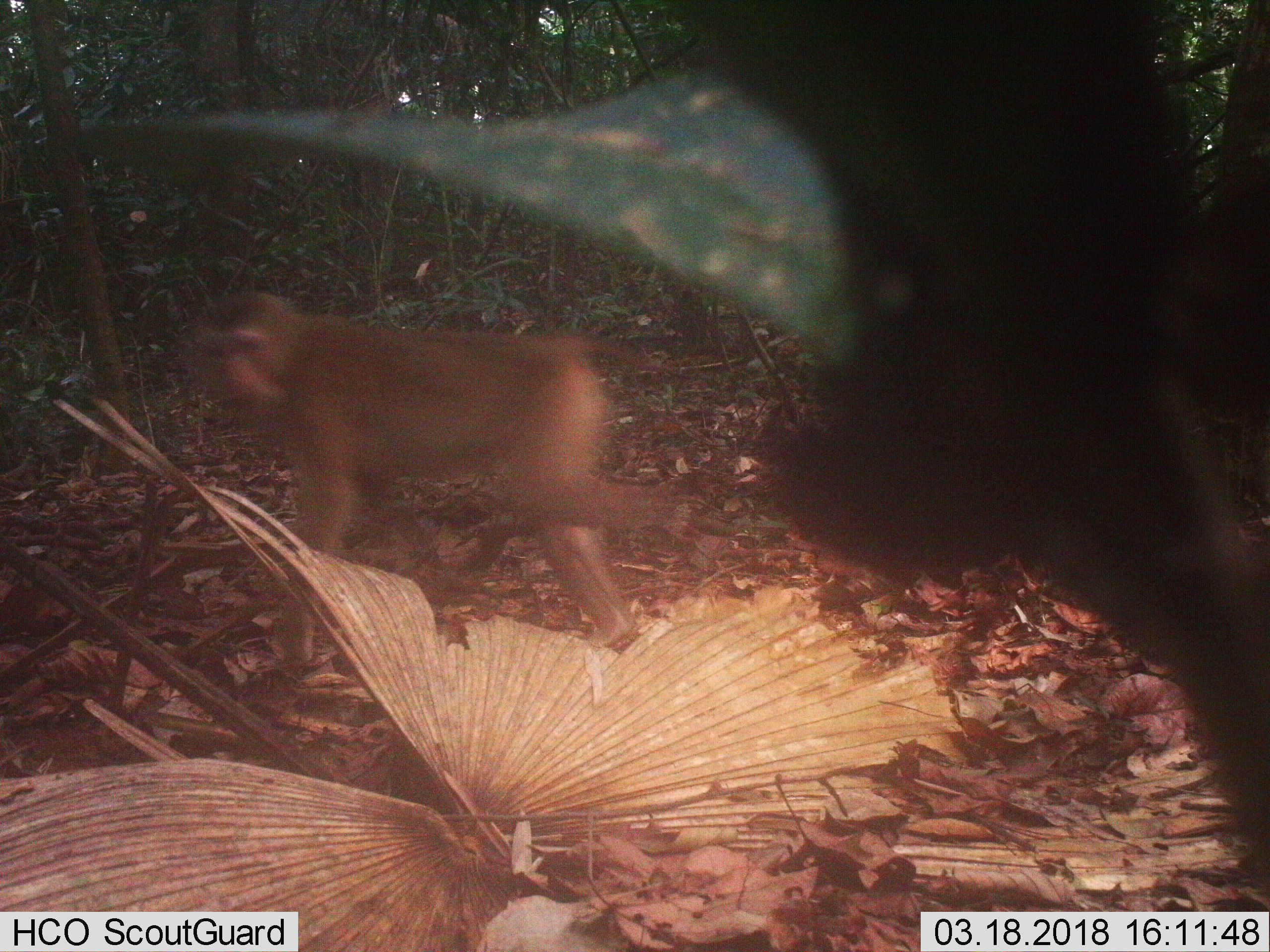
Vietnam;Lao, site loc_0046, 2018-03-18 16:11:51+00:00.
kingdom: Animalia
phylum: Chordata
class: Mammalia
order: Primates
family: Cercopithecidae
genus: Macaca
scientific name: Macaca nemestrina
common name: pig-tailed macaque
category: pig tailed macaque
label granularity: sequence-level